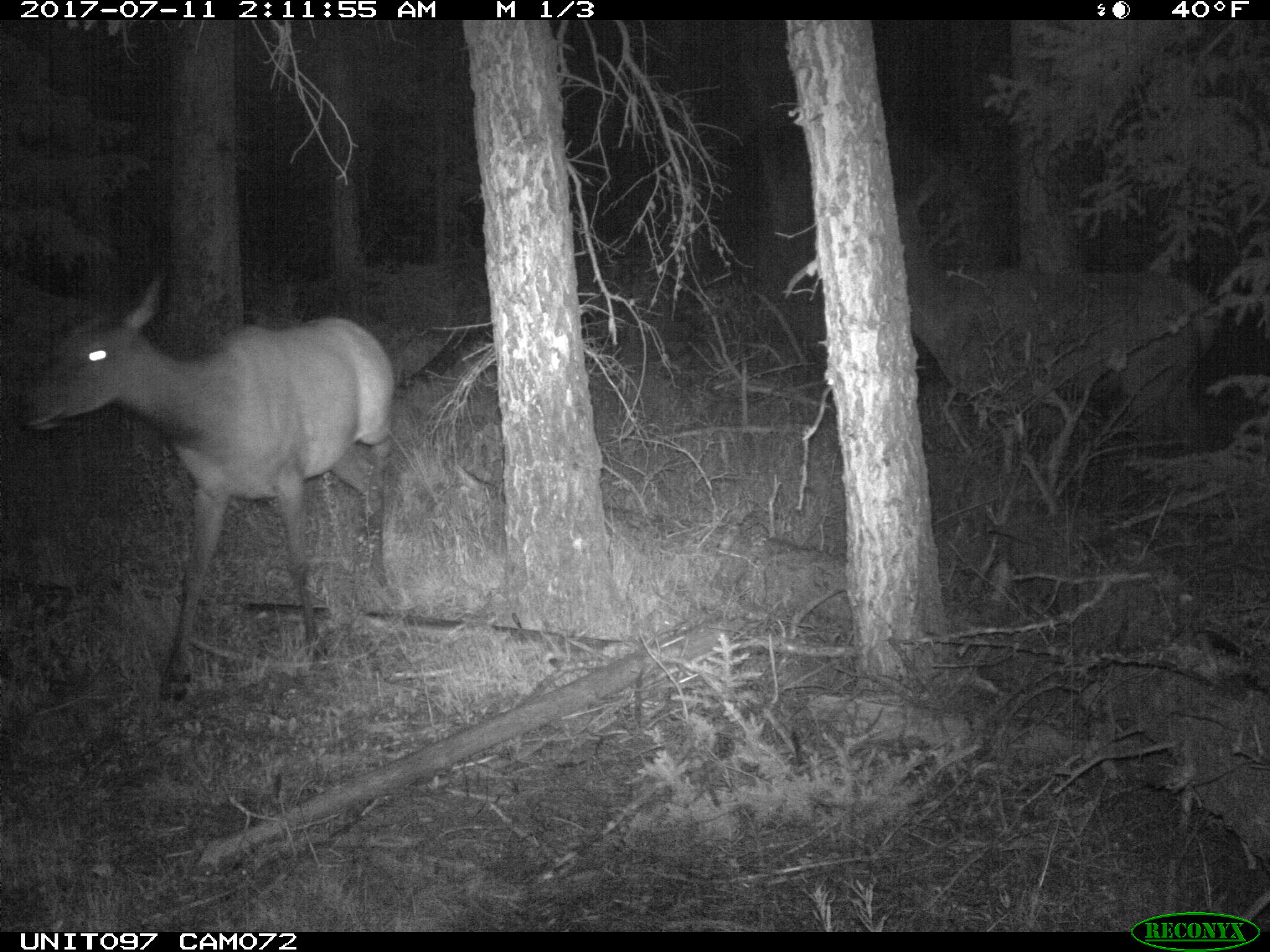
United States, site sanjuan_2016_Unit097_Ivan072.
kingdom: Animalia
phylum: Chordata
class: Mammalia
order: Artiodactyla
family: Cervidae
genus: Cervus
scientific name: Cervus elaphus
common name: red deer